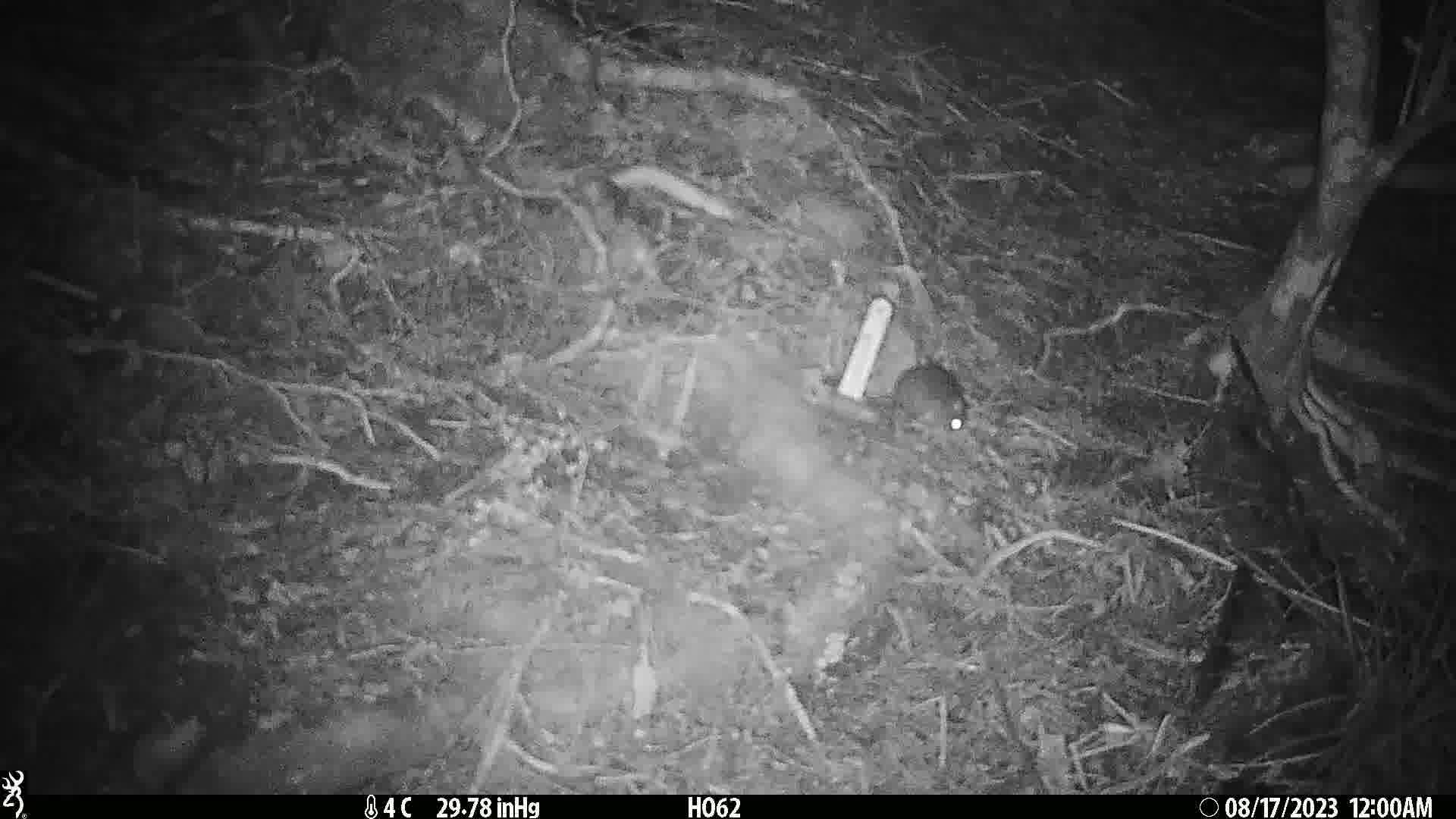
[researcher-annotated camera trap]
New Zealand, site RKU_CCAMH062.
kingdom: Animalia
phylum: Chordata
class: Mammalia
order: Rodentia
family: Muridae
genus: Rattus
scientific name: Rattus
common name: rat